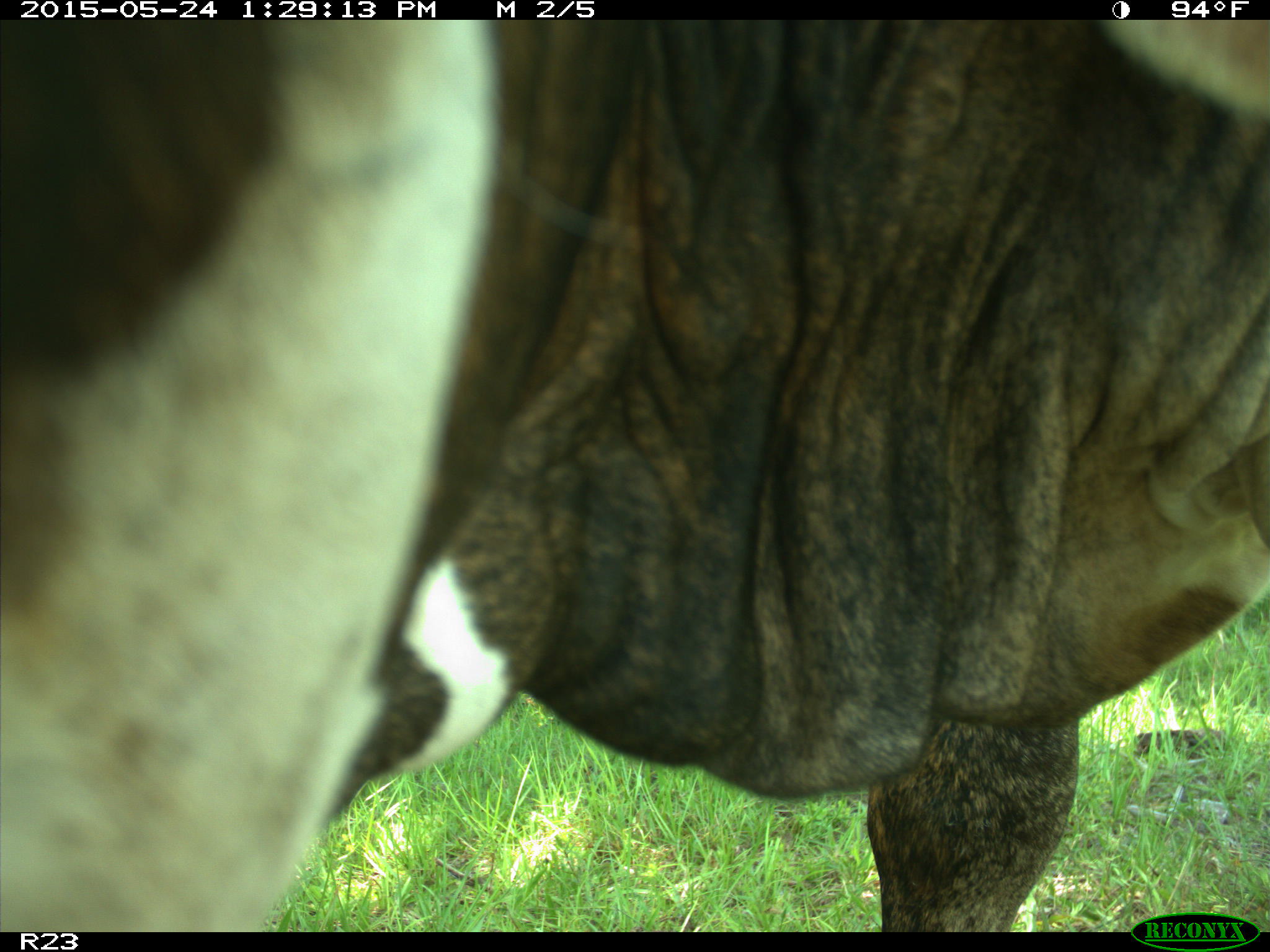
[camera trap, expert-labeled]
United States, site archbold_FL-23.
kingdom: Animalia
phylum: Chordata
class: Mammalia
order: Artiodactyla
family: Bovidae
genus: Bos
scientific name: Bos taurus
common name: domestic cow